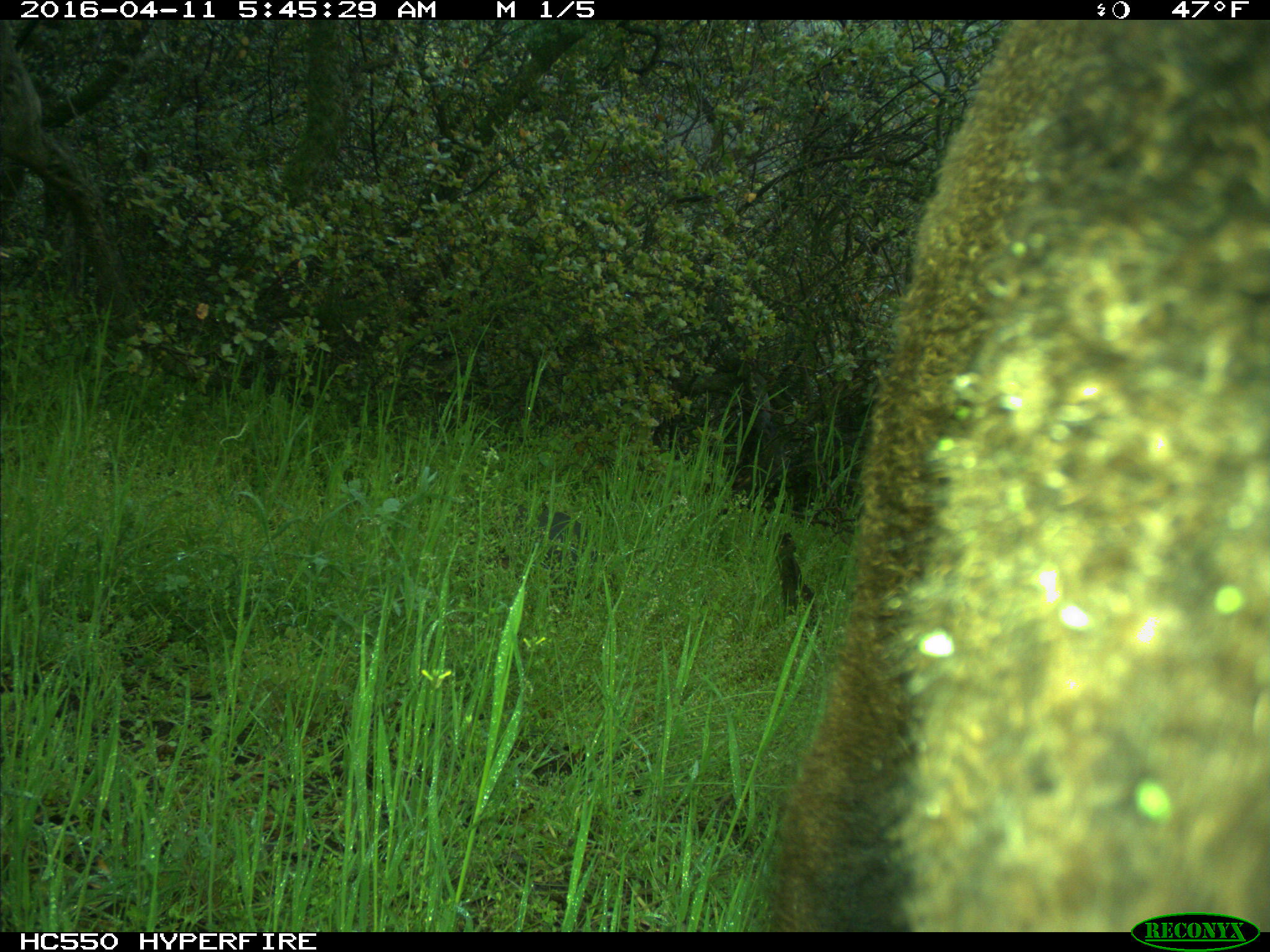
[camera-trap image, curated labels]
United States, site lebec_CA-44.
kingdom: Animalia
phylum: Chordata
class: Mammalia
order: Artiodactyla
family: Bovidae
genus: Bos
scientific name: Bos taurus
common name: domestic cow